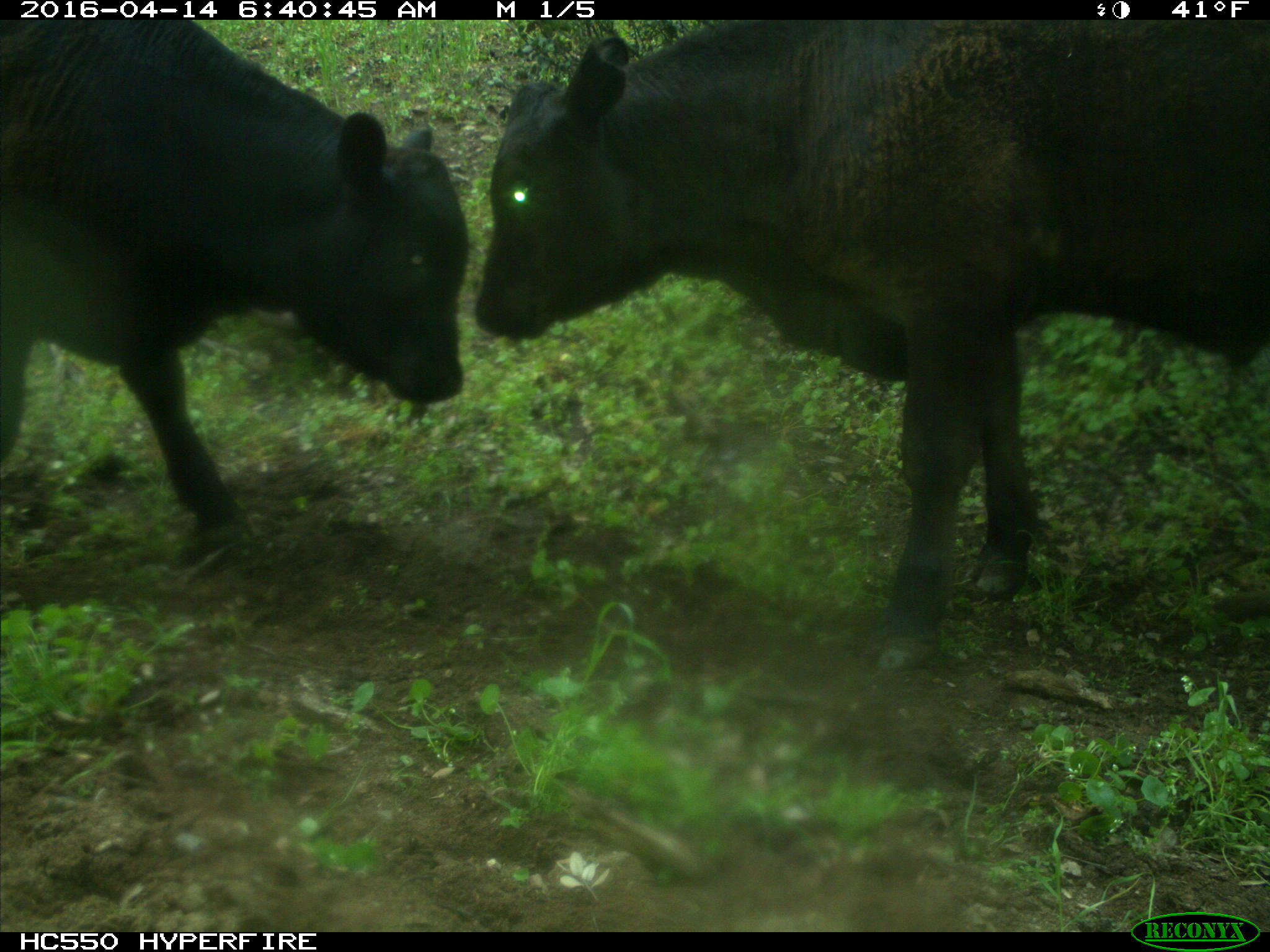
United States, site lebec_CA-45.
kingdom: Animalia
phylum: Chordata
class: Mammalia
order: Artiodactyla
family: Bovidae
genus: Bos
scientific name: Bos taurus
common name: domestic cow